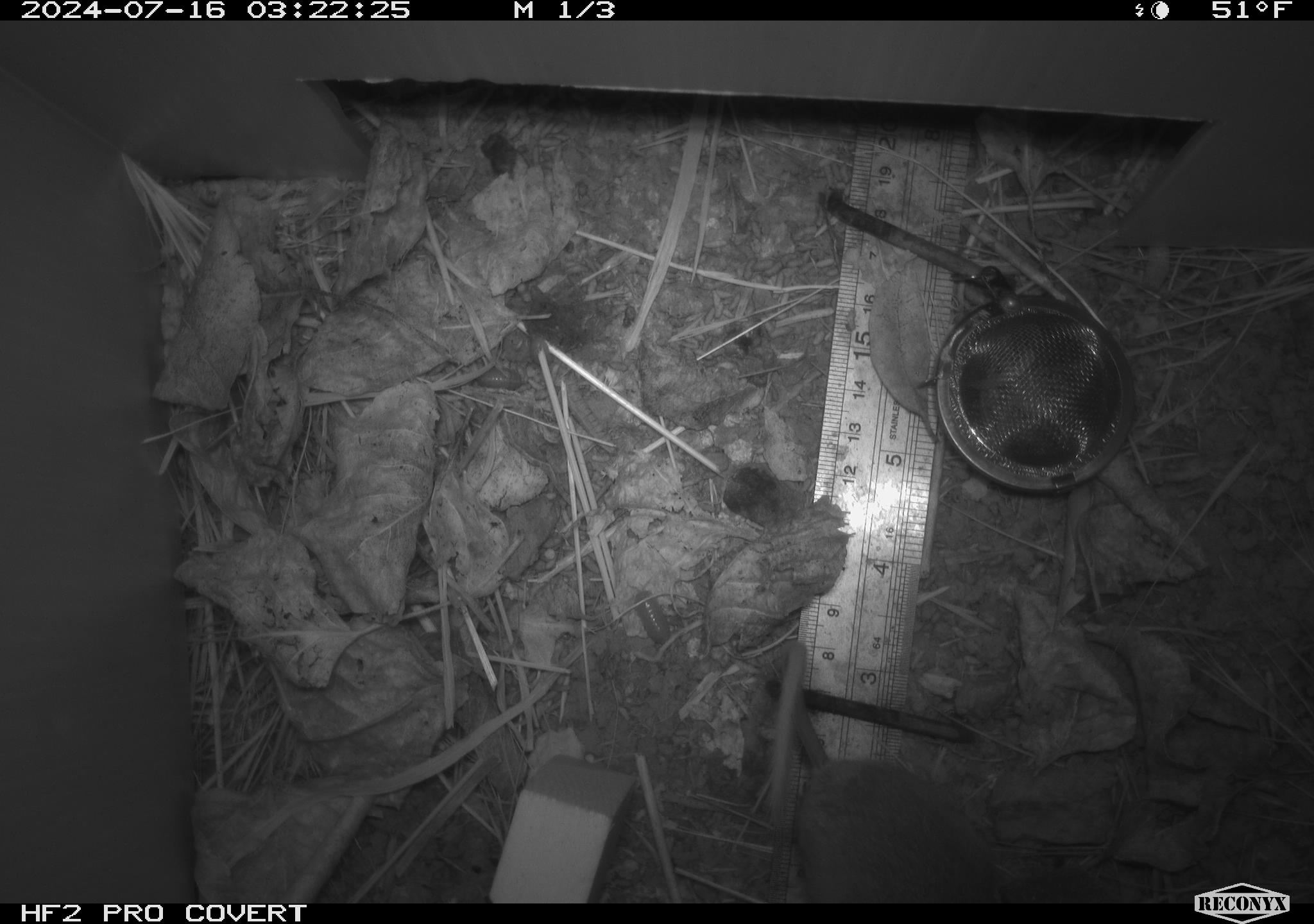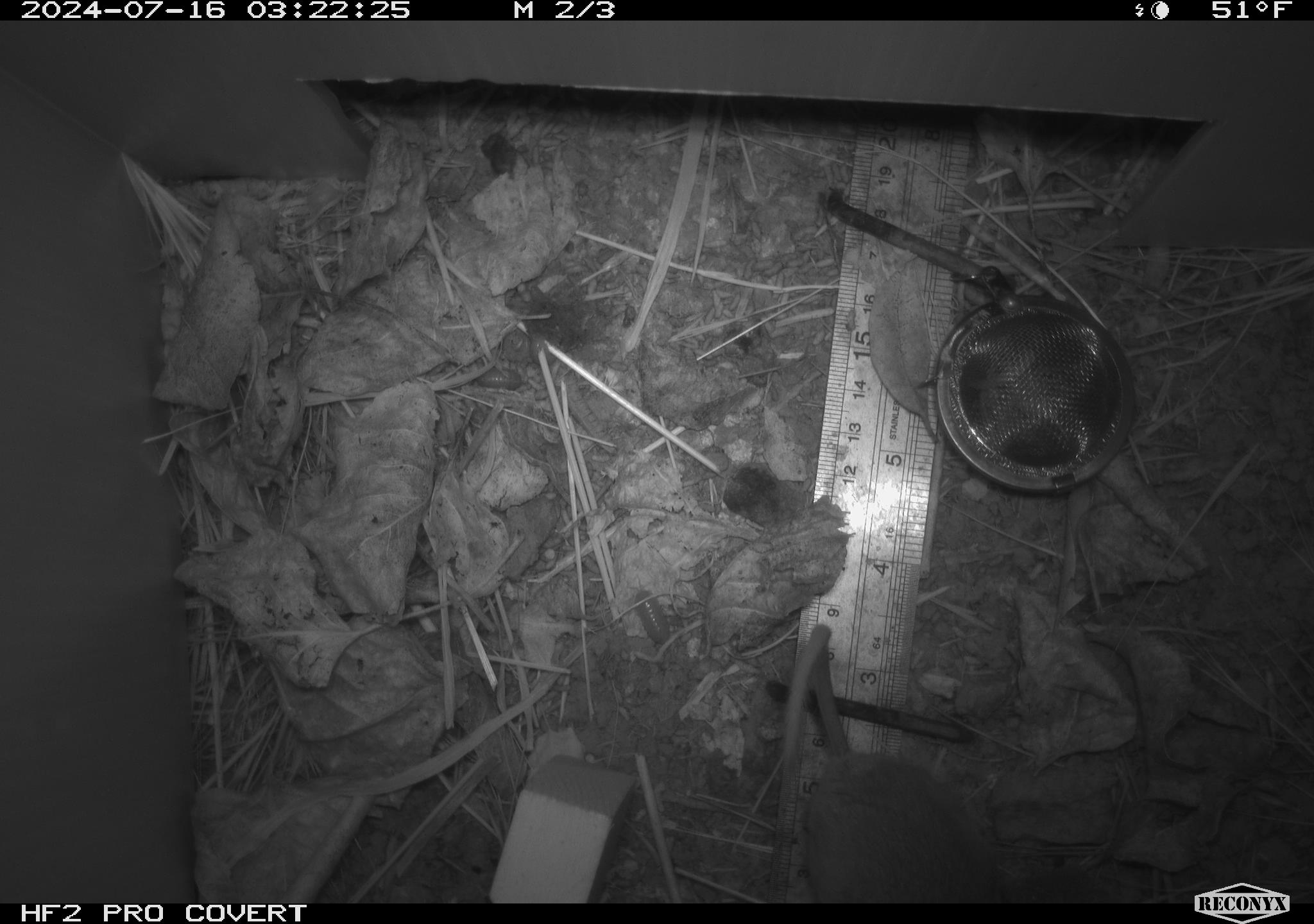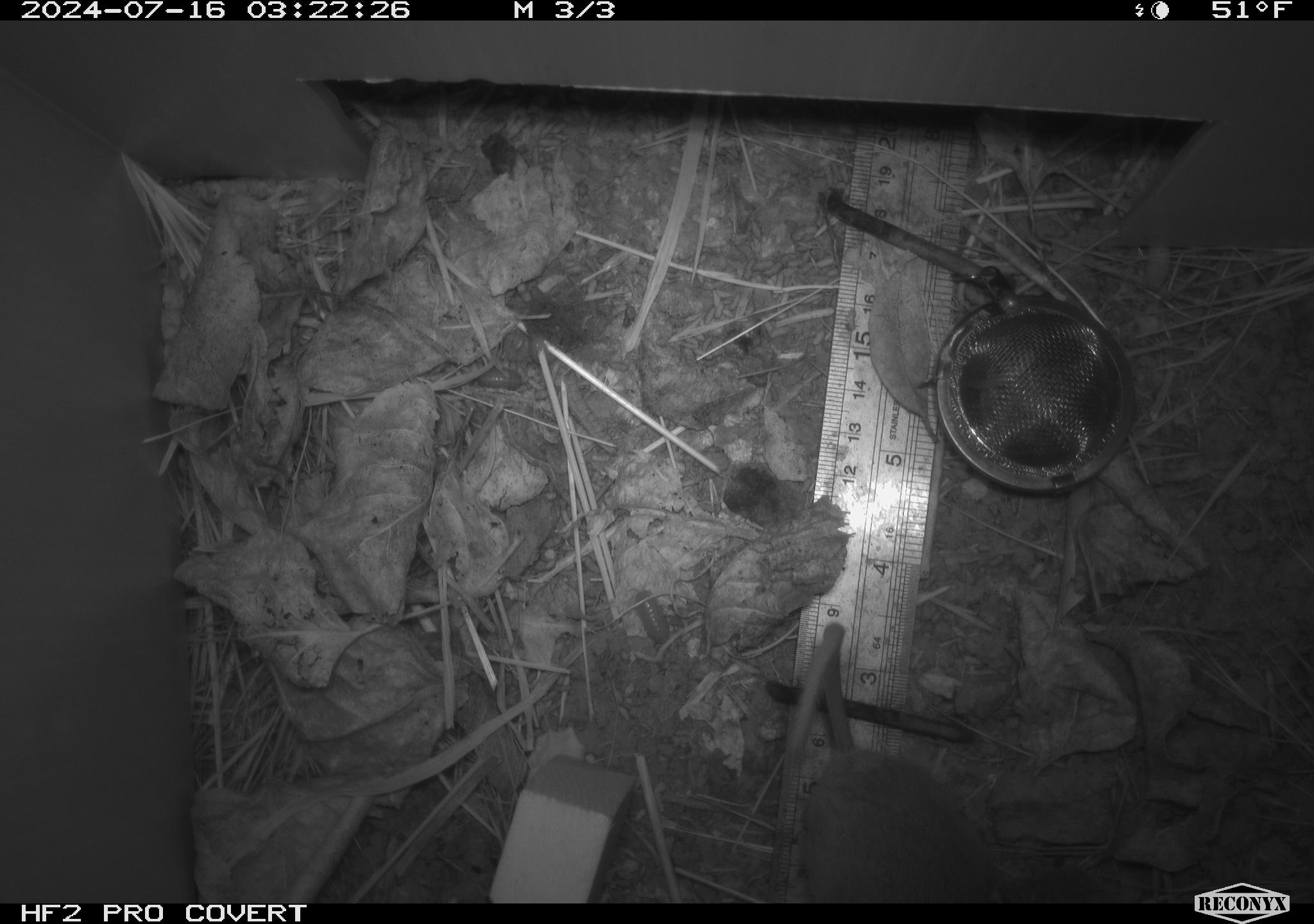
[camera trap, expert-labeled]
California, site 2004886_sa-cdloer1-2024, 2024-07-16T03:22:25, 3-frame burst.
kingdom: Animalia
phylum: Chordata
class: Mammalia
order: Rodentia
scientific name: Rodentia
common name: mouse species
Mouse species (Rodentia).